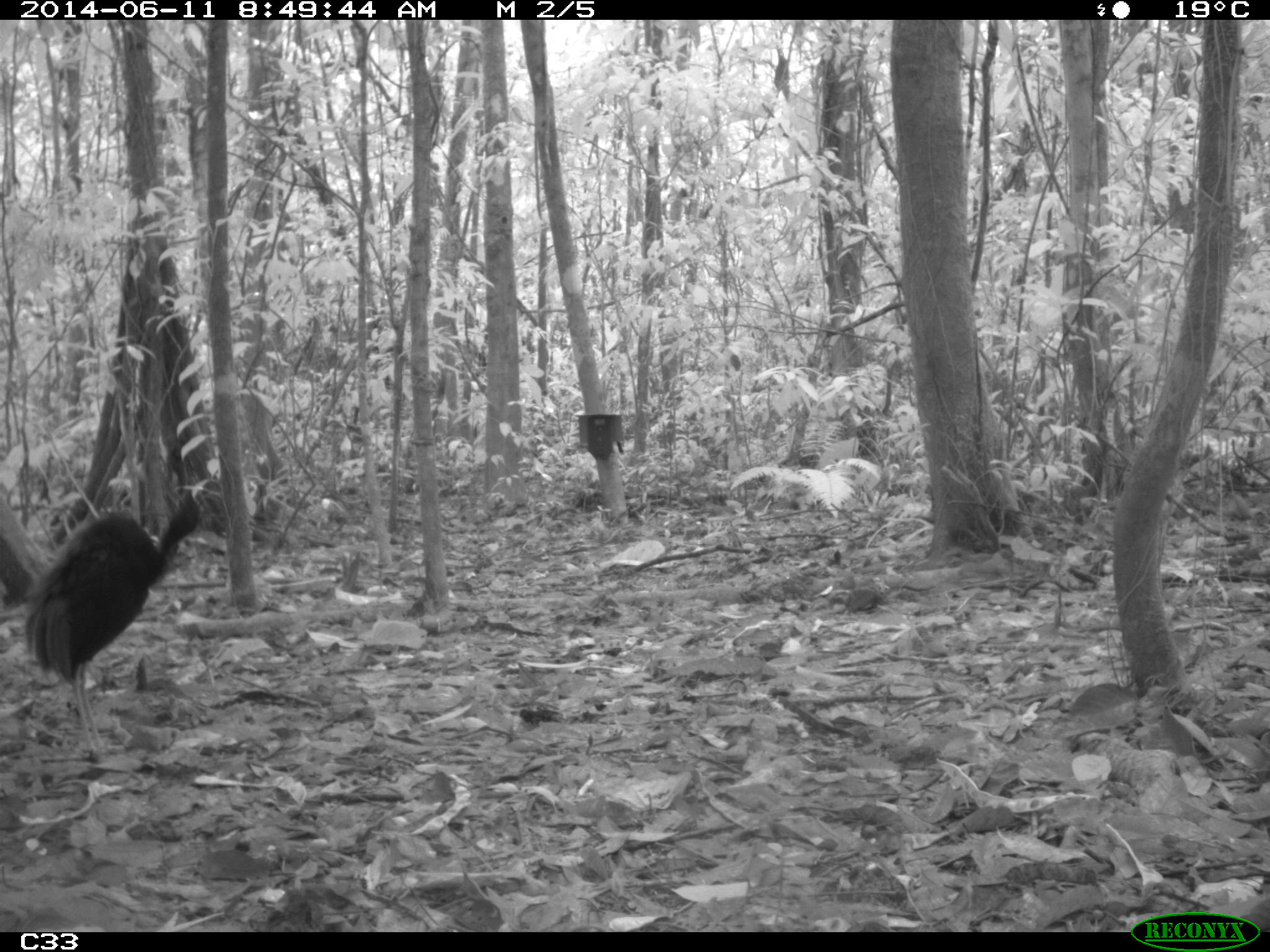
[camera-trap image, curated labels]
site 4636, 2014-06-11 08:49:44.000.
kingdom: Animalia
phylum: Chordata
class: Aves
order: Gruiformes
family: Psophiidae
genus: Psophia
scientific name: Psophia crepitans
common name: gray-winged trumpeter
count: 3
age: adult